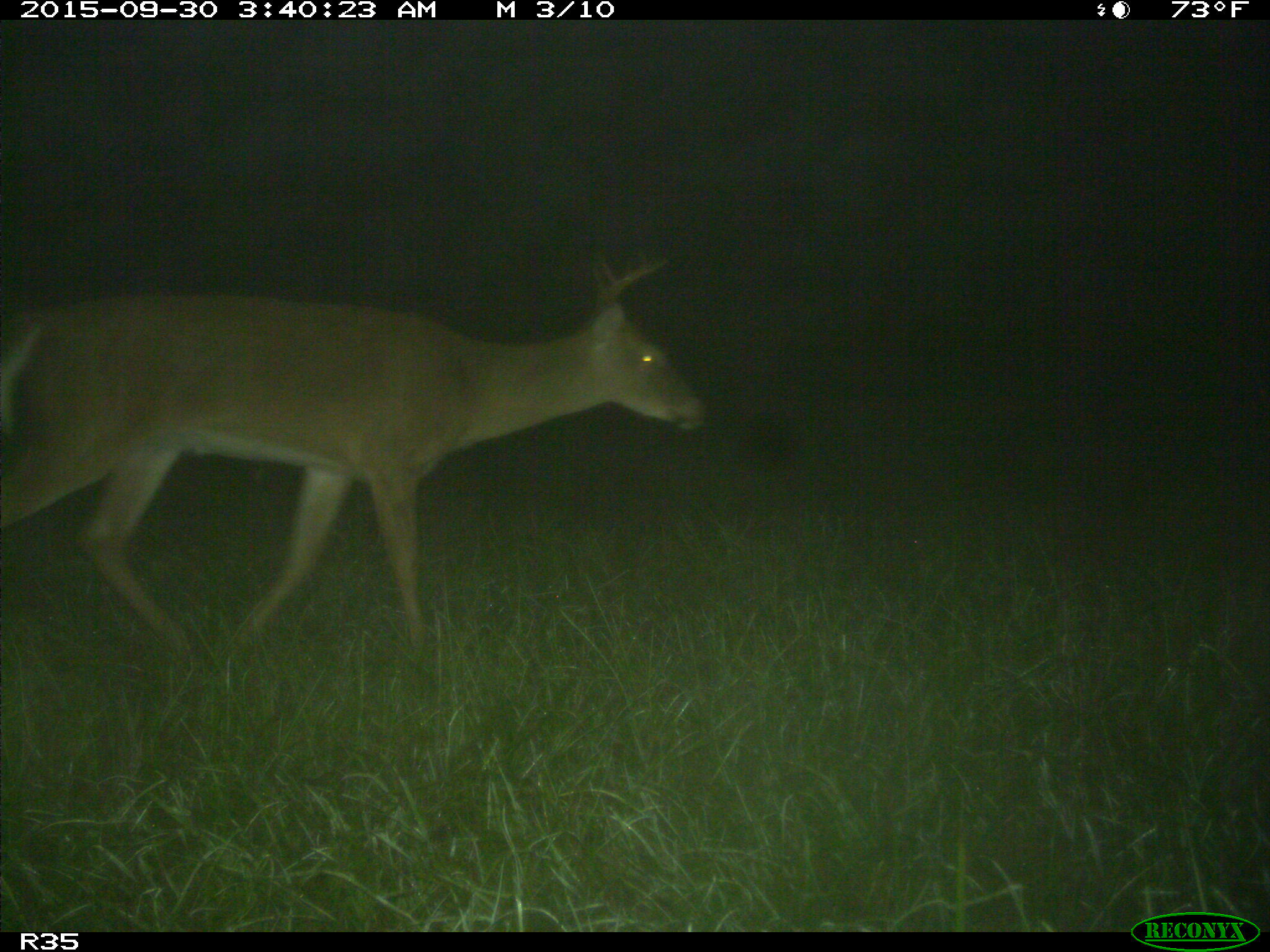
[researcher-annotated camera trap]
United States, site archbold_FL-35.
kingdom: Animalia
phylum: Chordata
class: Mammalia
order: Artiodactyla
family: Cervidae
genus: Odocoileus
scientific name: Odocoileus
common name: deer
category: unidentified deer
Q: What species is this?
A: Unidentified deer (deer) (Odocoileus).